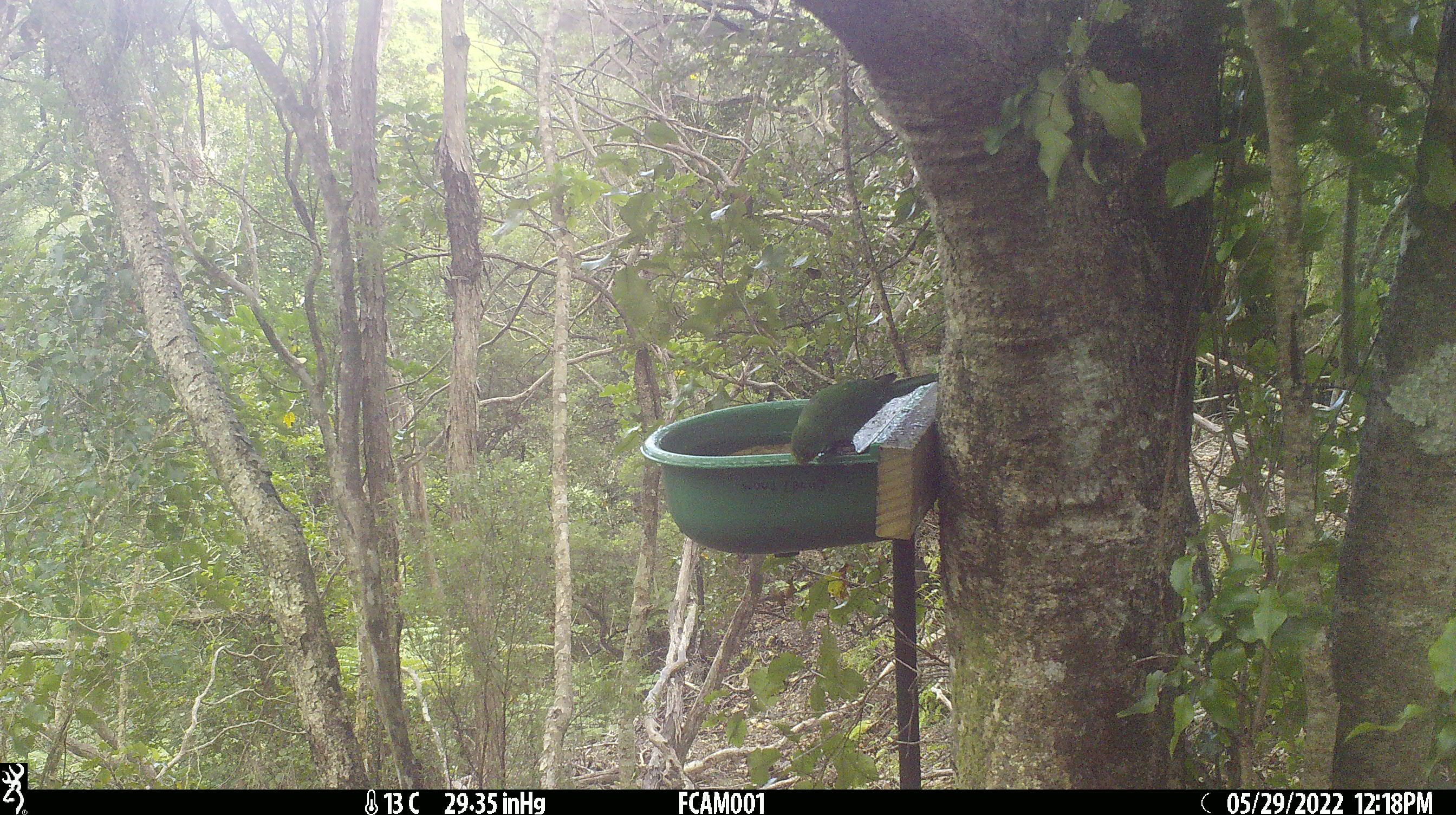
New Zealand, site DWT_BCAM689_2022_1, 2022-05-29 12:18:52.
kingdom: Animalia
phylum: Chordata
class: Aves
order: Psittaciformes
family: Psittaculidae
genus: Cyanoramphus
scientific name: Cyanoramphus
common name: parakeet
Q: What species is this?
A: Parakeet (Cyanoramphus).